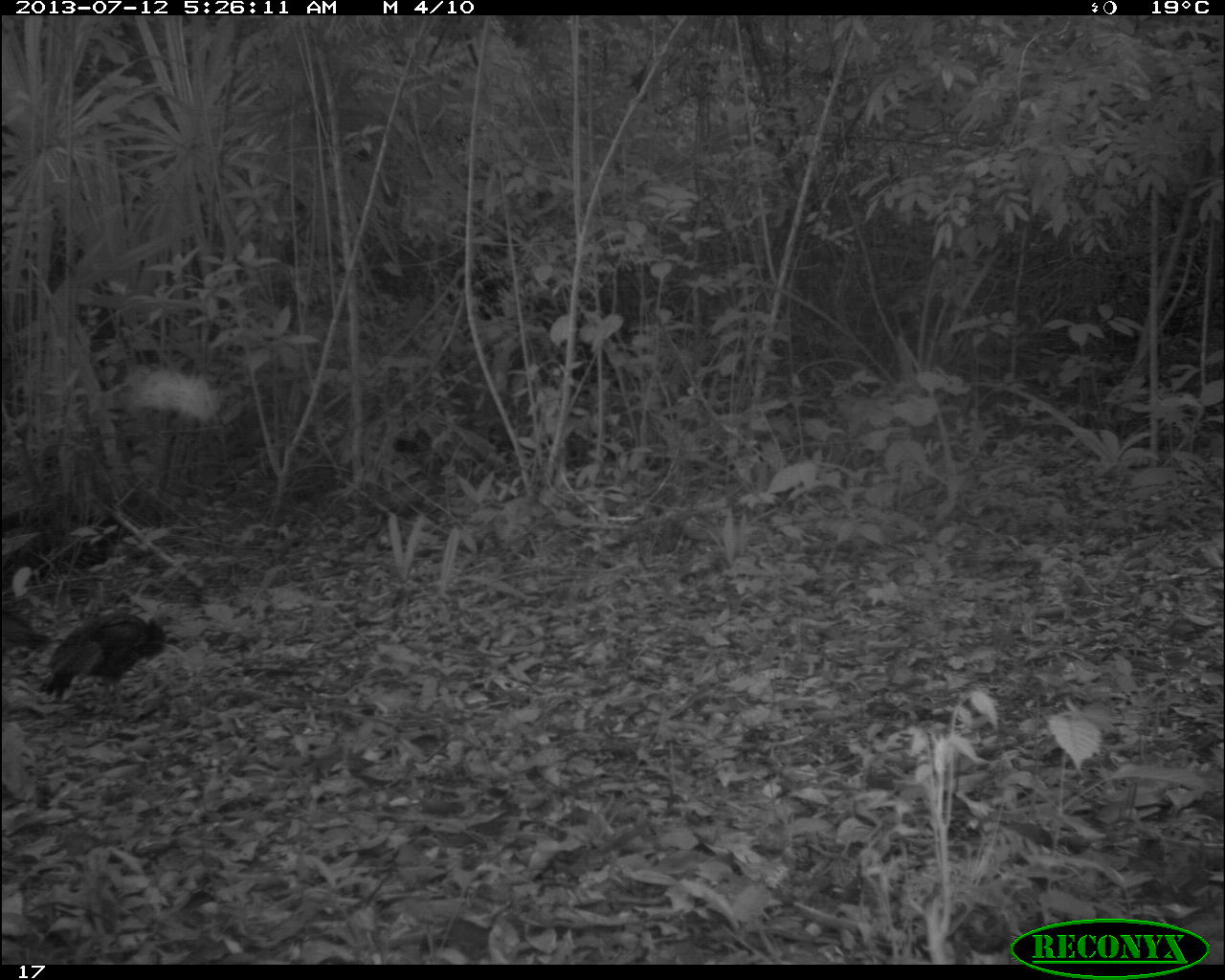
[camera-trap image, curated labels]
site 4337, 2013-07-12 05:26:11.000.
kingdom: Animalia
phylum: Chordata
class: Aves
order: Galliformes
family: Phasianidae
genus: Meleagris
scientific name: Meleagris ocellata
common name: ocellated turkey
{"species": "Meleagris ocellata (ocellated turkey)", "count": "2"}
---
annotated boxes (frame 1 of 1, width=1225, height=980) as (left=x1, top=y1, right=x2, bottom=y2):
meleagris ocellata: (left=40, top=609, right=167, bottom=702)